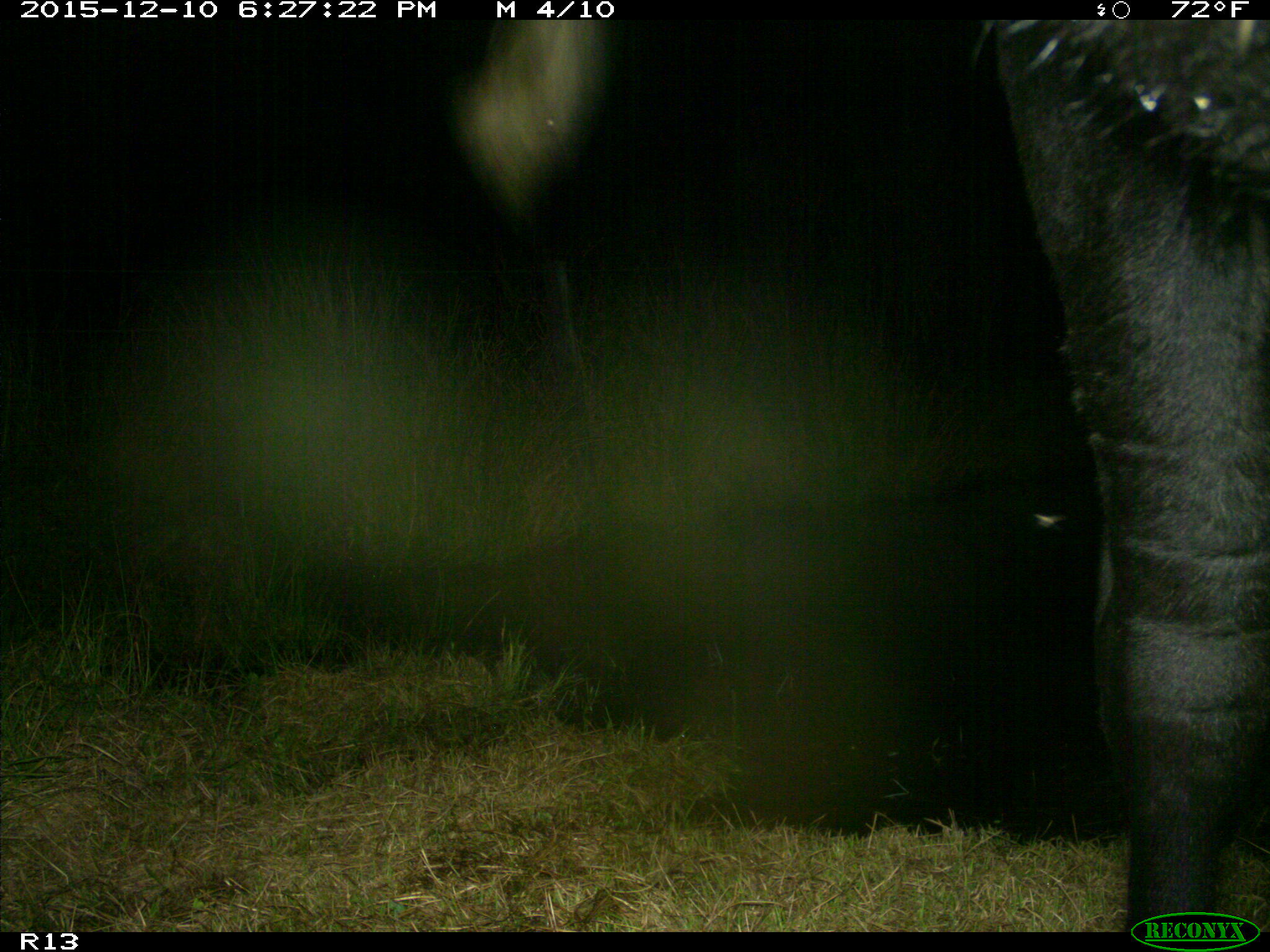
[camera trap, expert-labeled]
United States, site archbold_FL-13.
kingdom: Animalia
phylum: Chordata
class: Mammalia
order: Artiodactyla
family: Bovidae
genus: Bos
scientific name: Bos taurus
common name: domestic cow